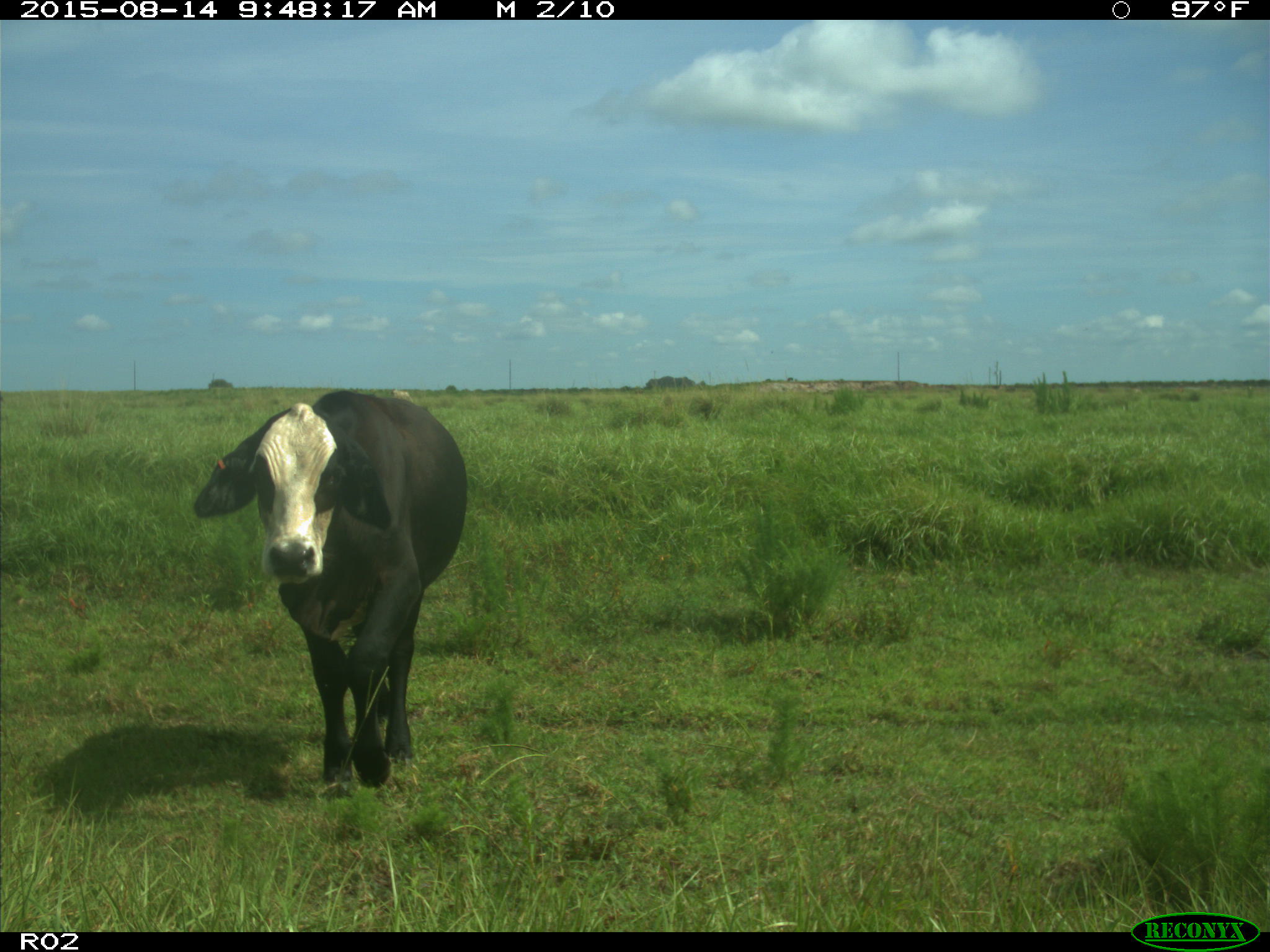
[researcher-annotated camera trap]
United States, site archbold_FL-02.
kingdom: Animalia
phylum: Chordata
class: Mammalia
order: Artiodactyla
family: Bovidae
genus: Bos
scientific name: Bos taurus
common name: domestic cow